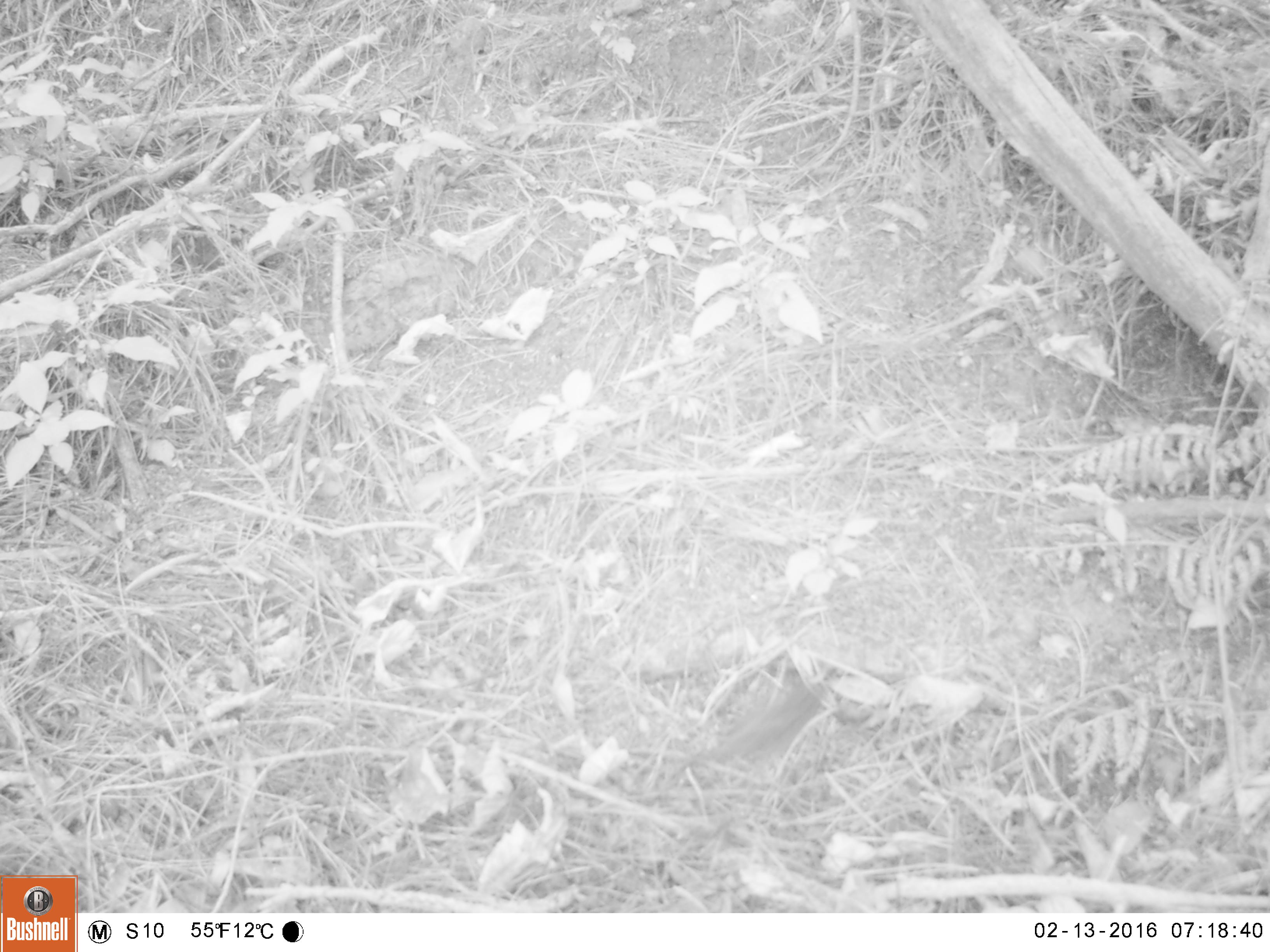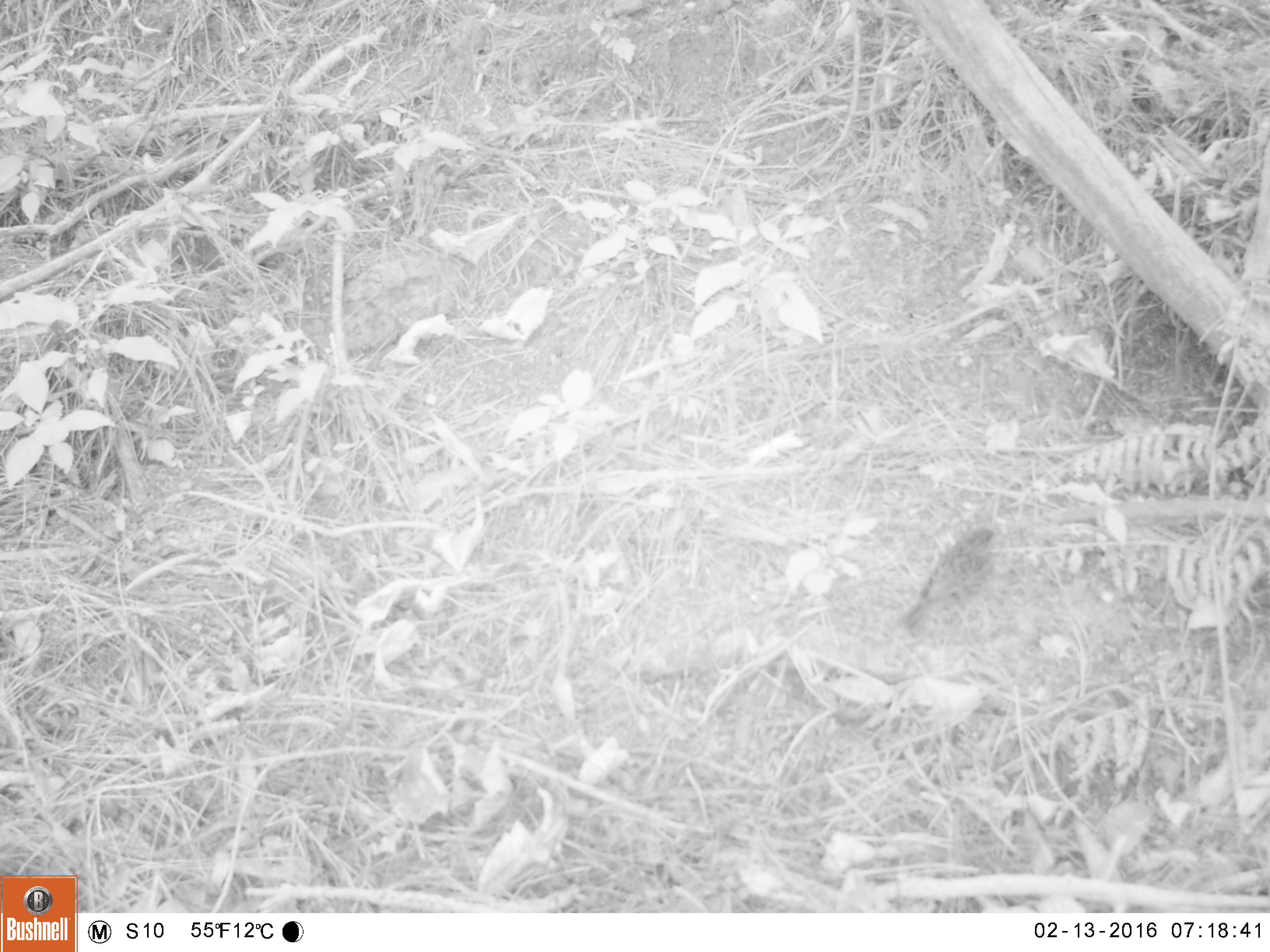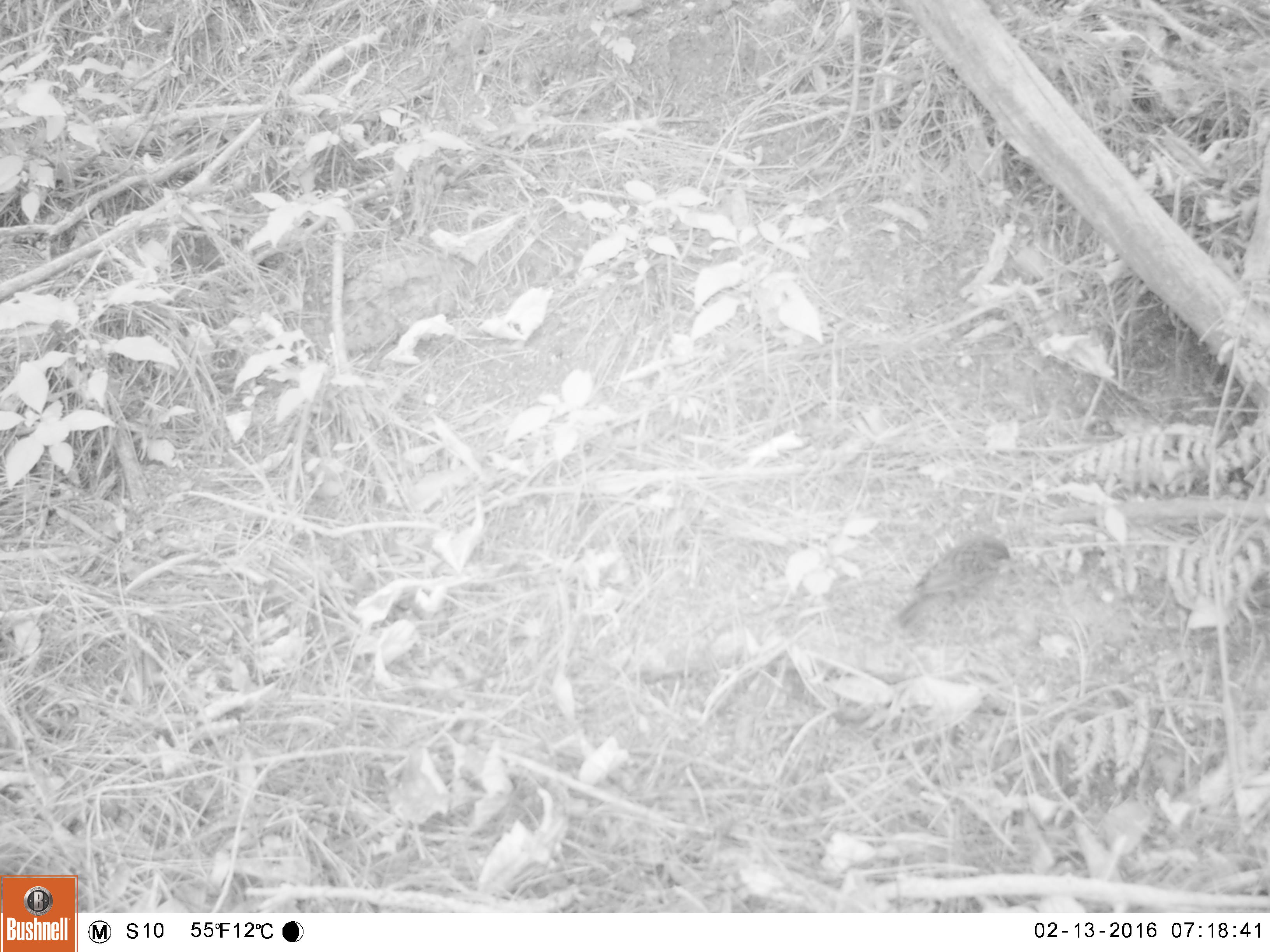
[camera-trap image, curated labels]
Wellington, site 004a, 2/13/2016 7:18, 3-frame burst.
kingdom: Animalia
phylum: Chordata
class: Aves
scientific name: Aves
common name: bird